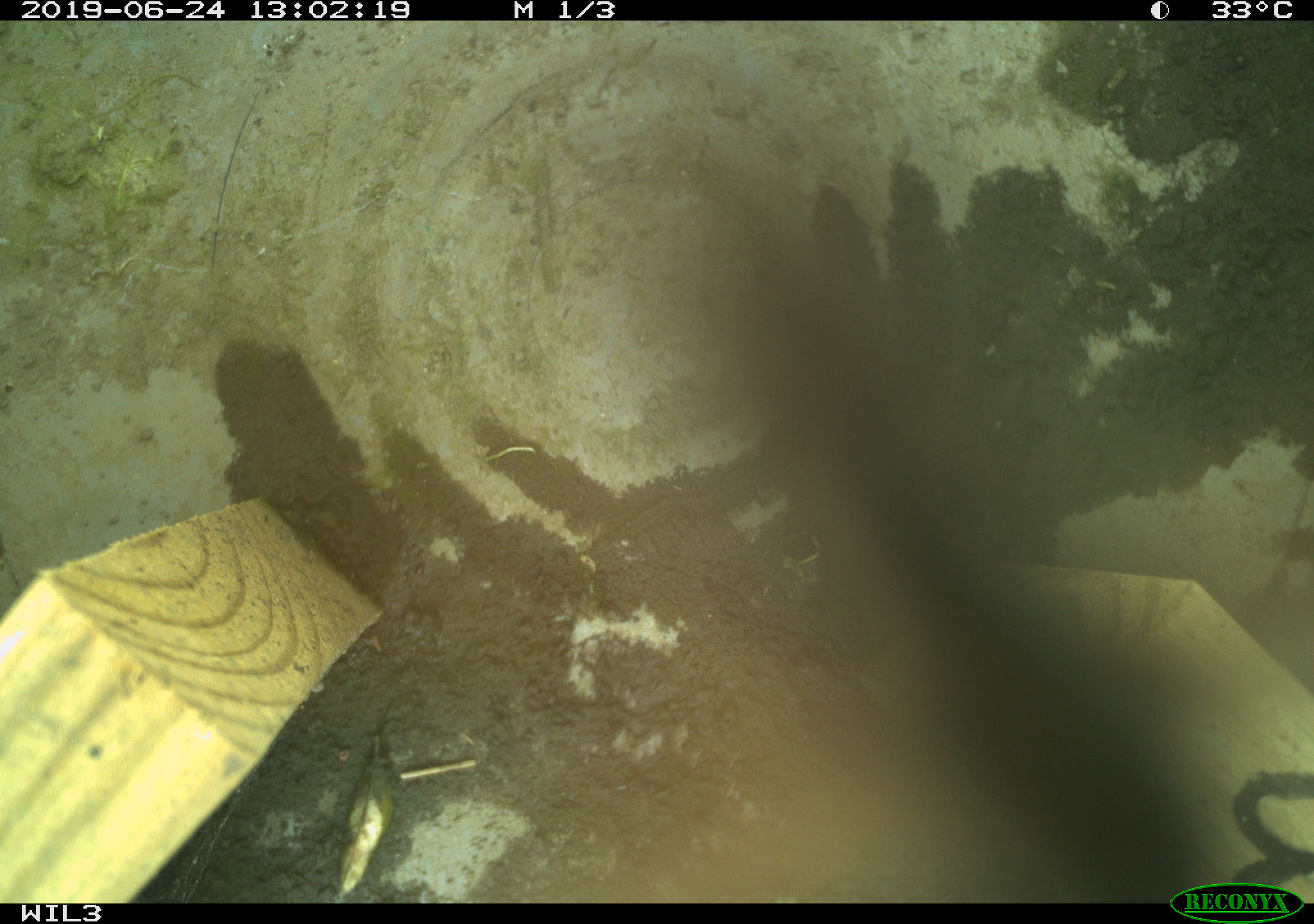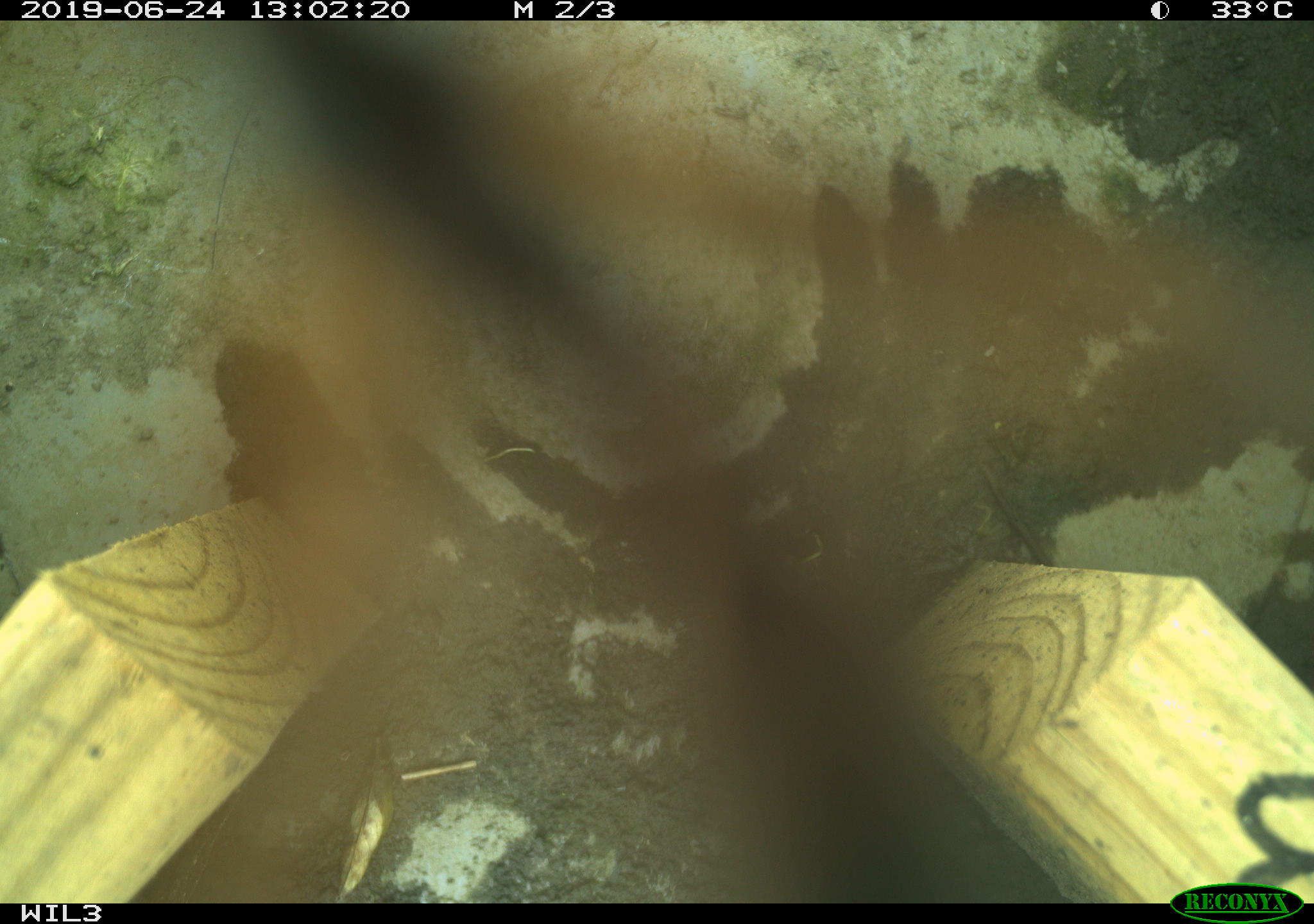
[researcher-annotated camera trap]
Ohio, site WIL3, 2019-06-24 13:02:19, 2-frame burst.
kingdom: Animalia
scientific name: Animalia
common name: animal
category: invertebrate